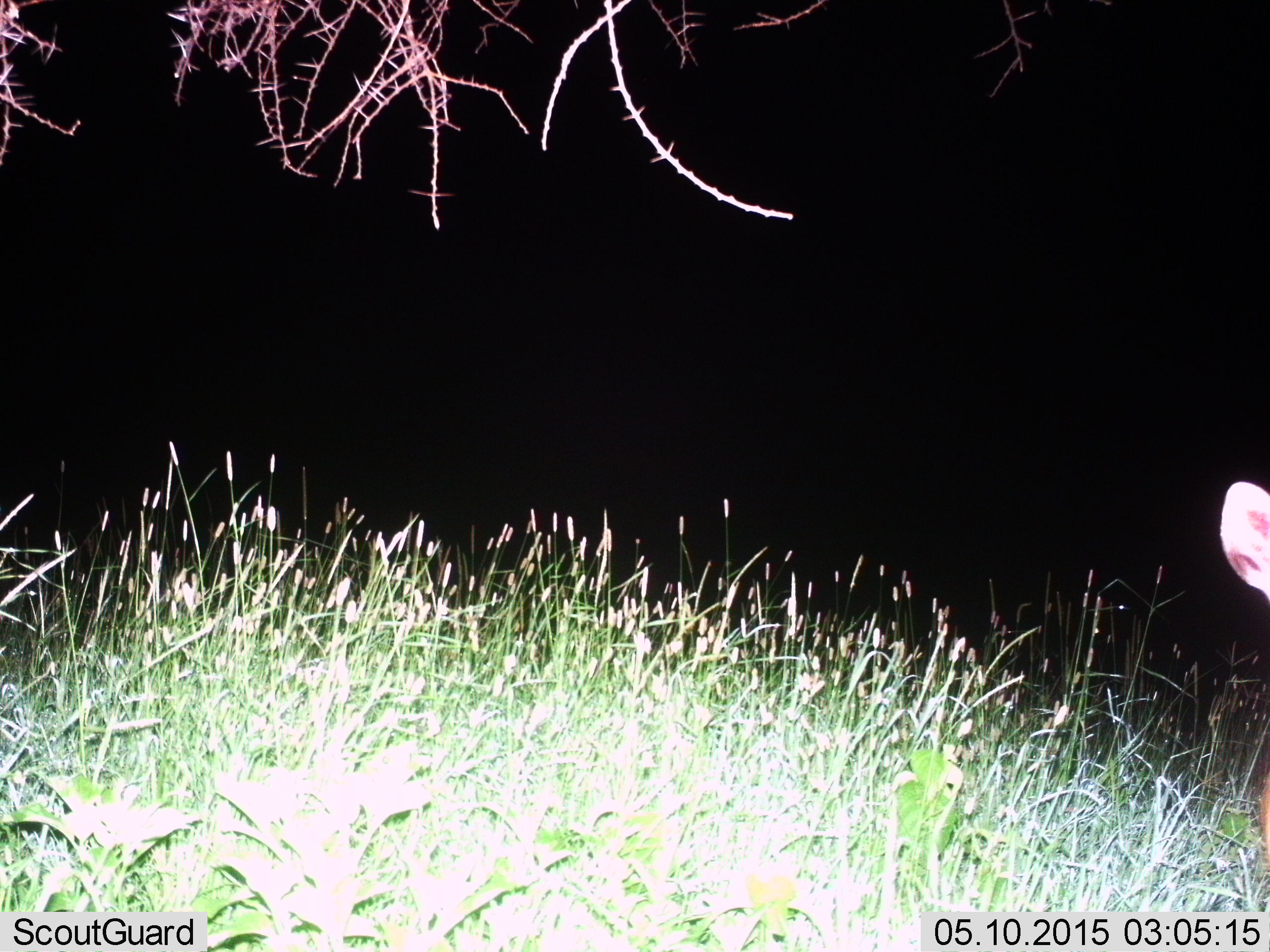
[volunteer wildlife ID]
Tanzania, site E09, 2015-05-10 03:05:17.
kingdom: Animalia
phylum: Chordata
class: Mammalia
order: Artiodactyla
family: Bovidae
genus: Tragelaphus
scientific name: Tragelaphus scriptus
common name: bushbuck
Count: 1.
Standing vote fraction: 100%.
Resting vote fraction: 0%.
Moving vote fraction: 0%.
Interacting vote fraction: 0%.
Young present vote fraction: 0%.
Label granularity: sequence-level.